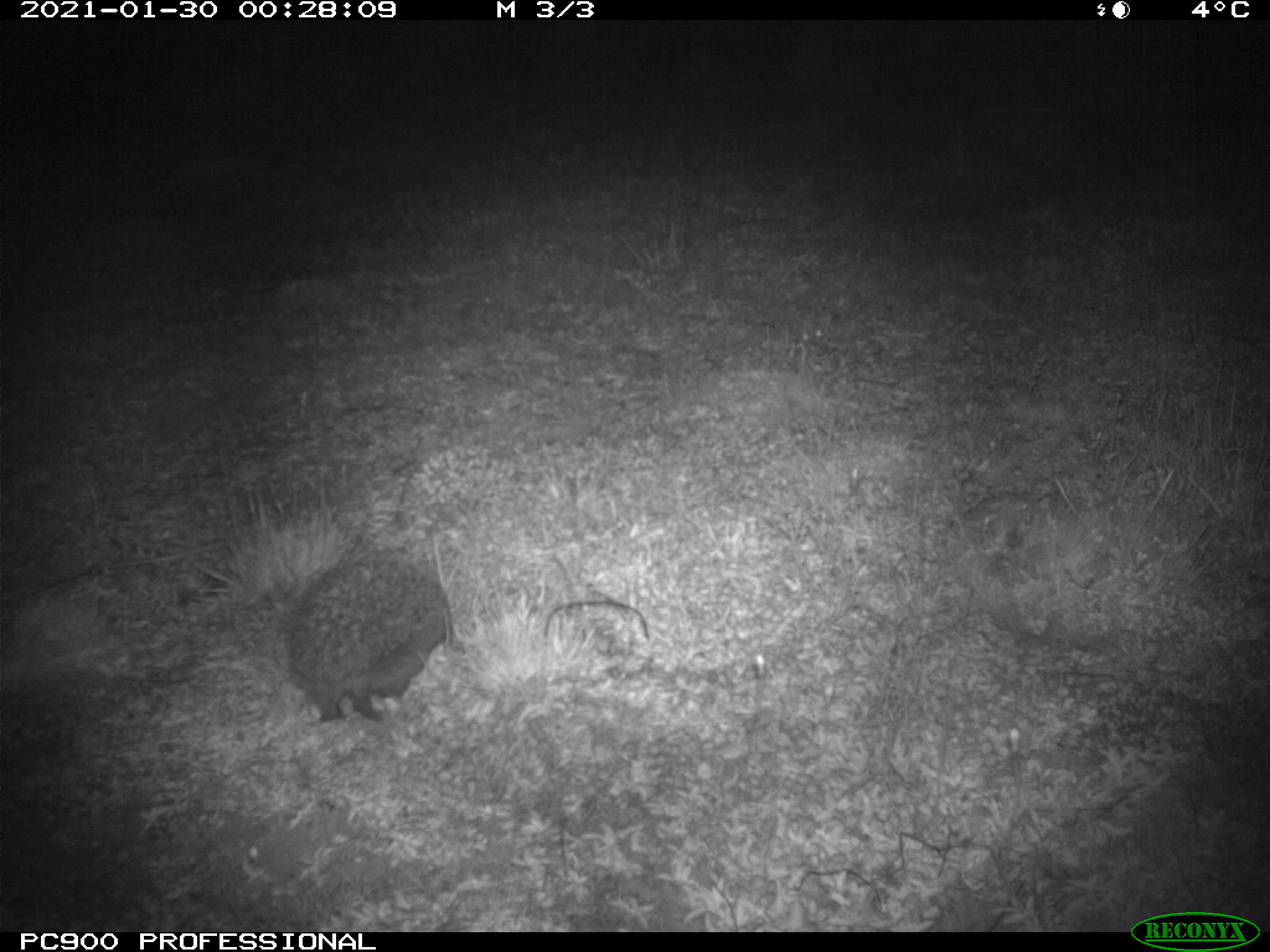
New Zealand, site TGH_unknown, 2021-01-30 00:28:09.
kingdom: Animalia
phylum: Chordata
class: Mammalia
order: Eulipotyphla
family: Erinaceidae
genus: Erinaceus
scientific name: Erinaceus europaeus europaeus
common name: european hedgehog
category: hedgehog